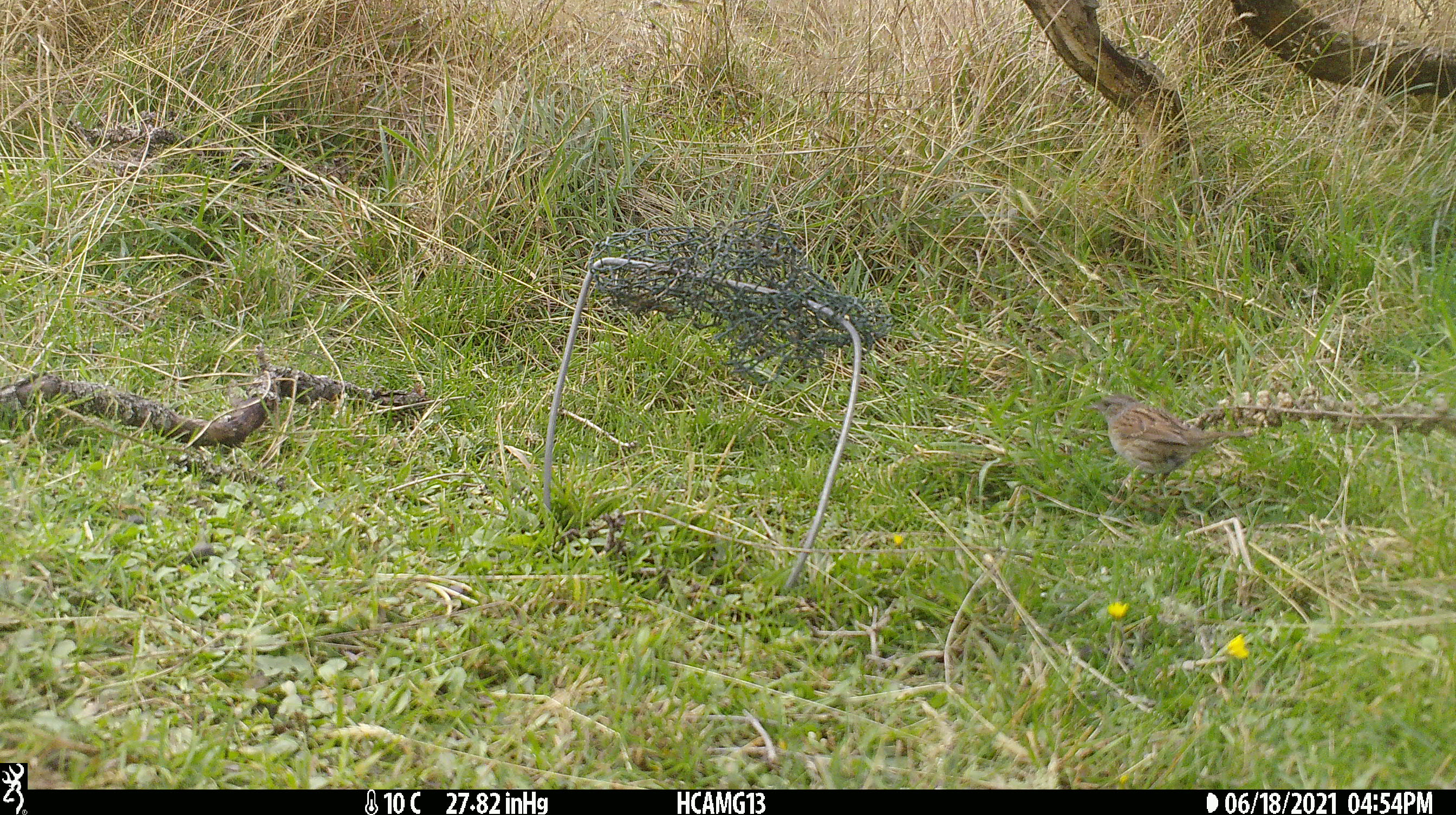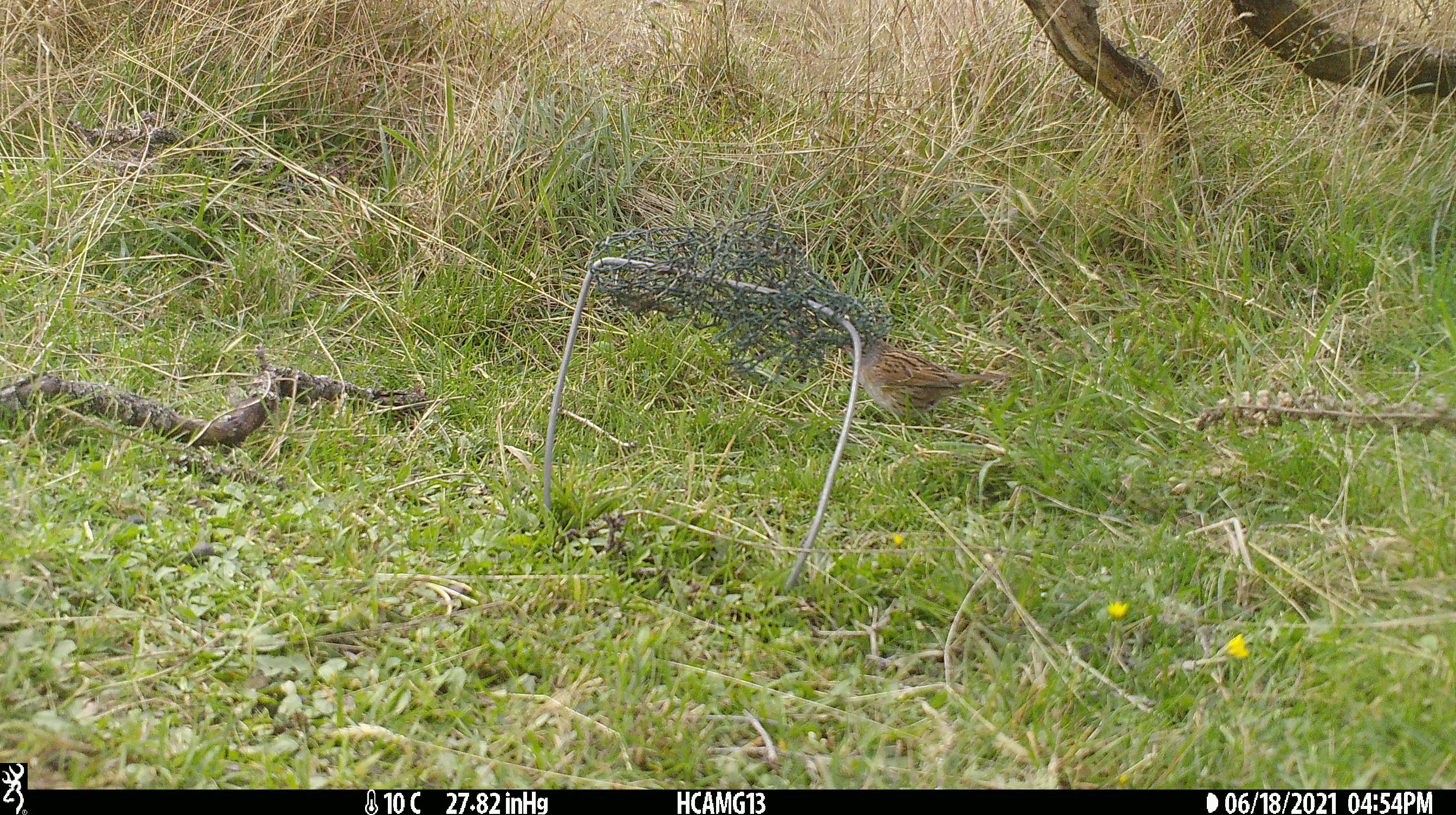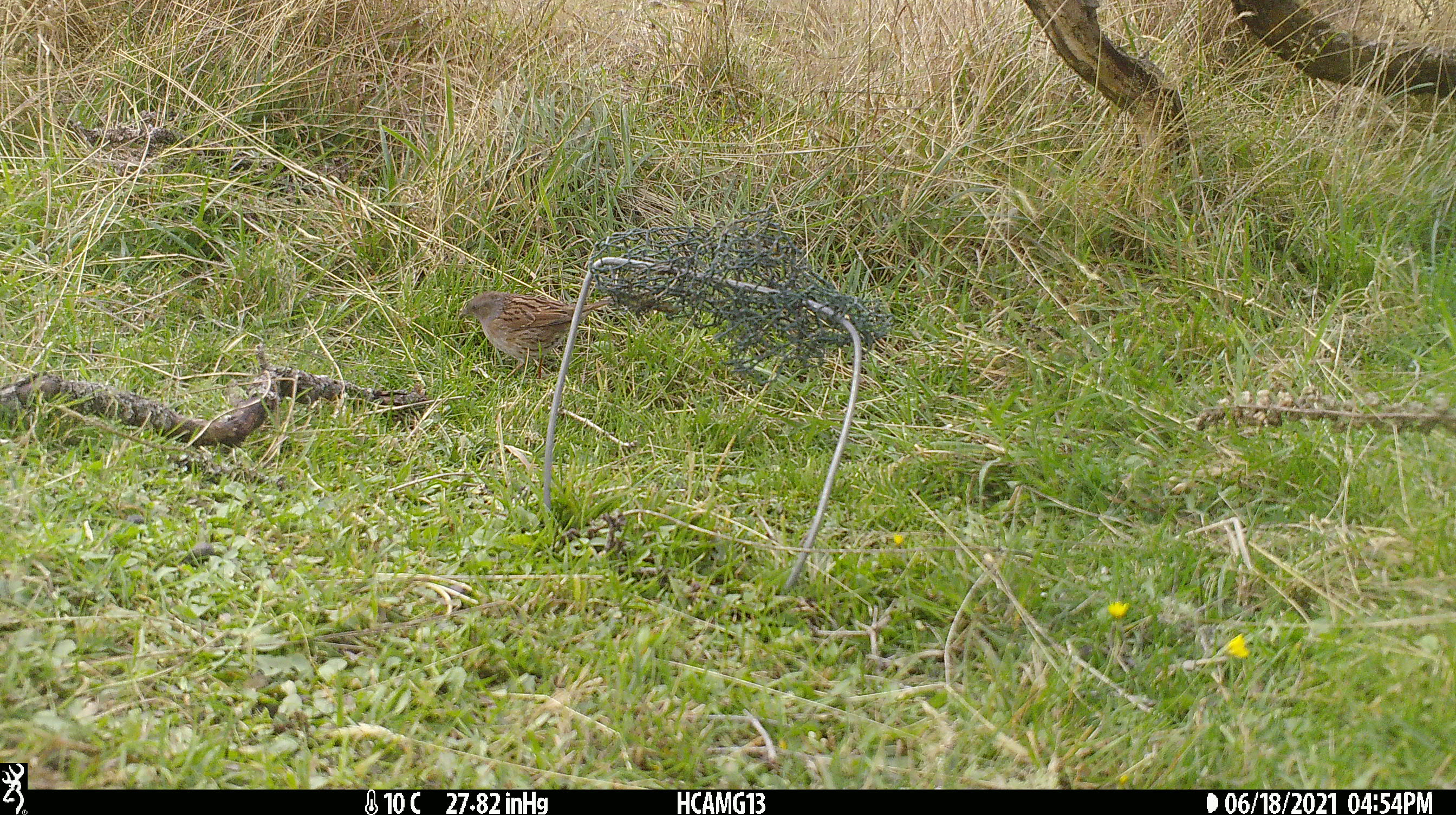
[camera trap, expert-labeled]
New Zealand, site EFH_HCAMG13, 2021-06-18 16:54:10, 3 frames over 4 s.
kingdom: Animalia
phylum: Chordata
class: Aves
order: Passeriformes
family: Prunellidae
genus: Prunella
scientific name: Prunella modularis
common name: dunnock